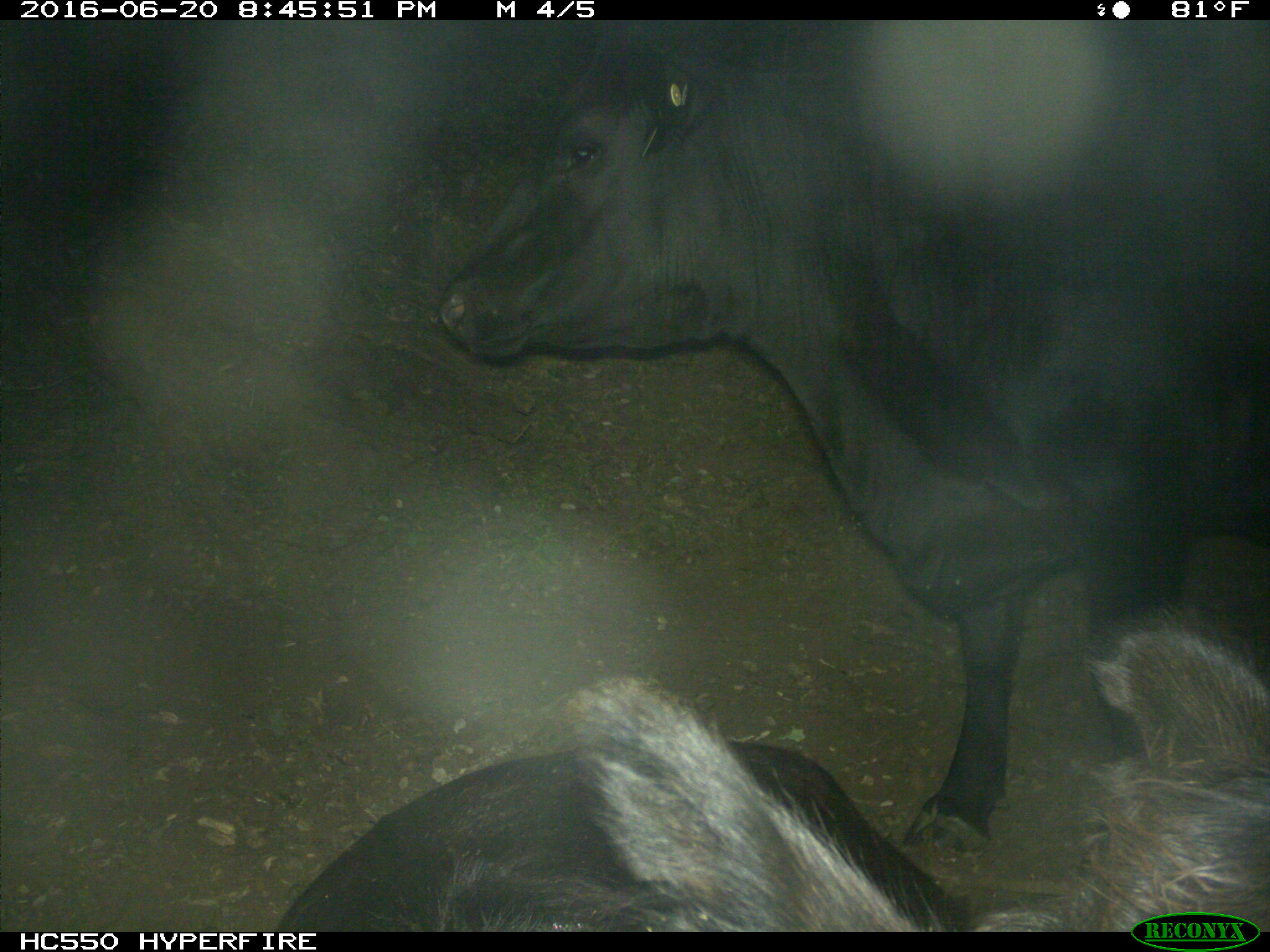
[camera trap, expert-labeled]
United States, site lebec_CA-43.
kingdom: Animalia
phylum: Chordata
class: Mammalia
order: Artiodactyla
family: Bovidae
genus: Bos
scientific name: Bos taurus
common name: domestic cow